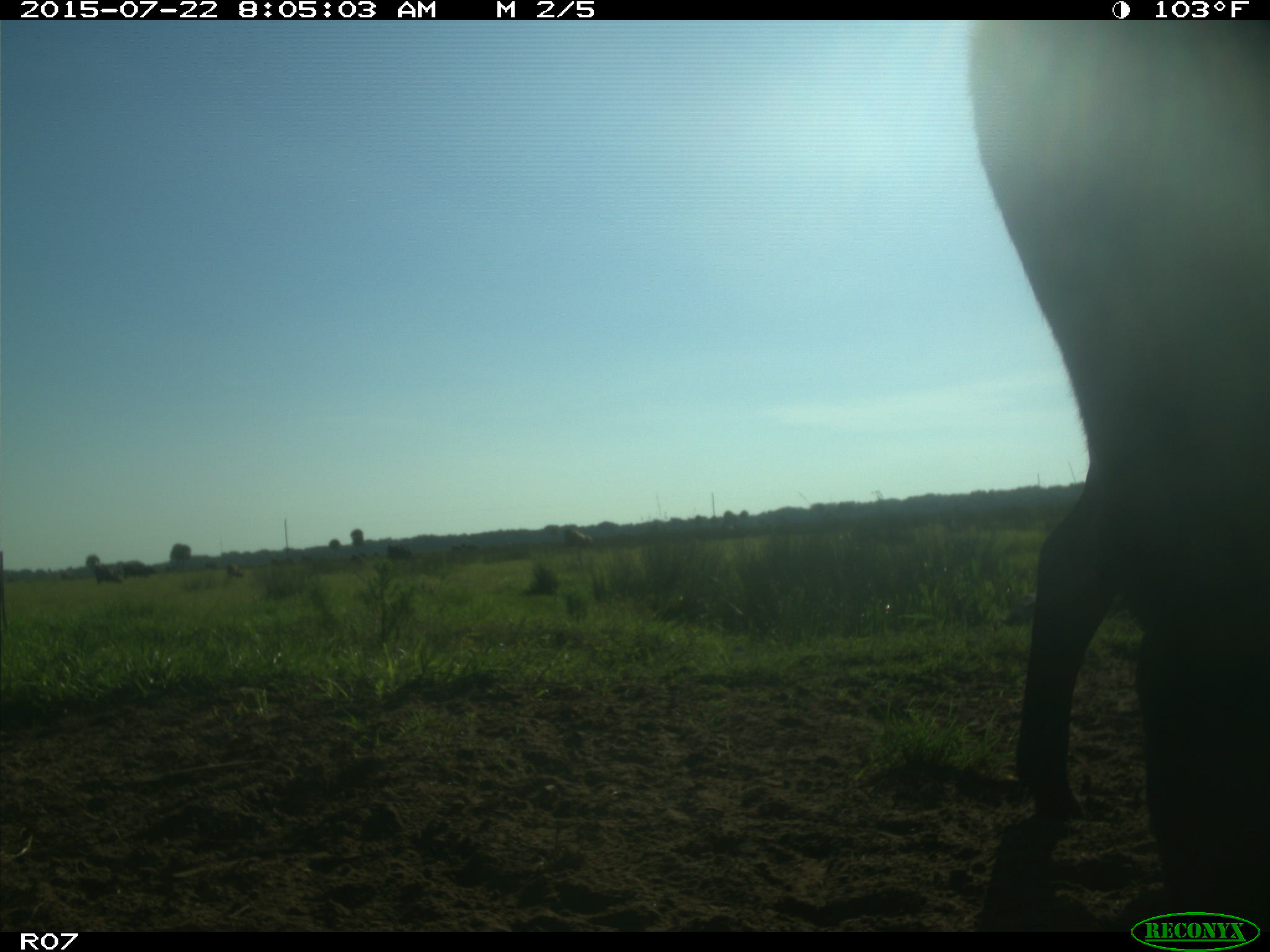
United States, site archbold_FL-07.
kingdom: Animalia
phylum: Chordata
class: Mammalia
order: Artiodactyla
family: Bovidae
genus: Bos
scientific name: Bos taurus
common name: domestic cow